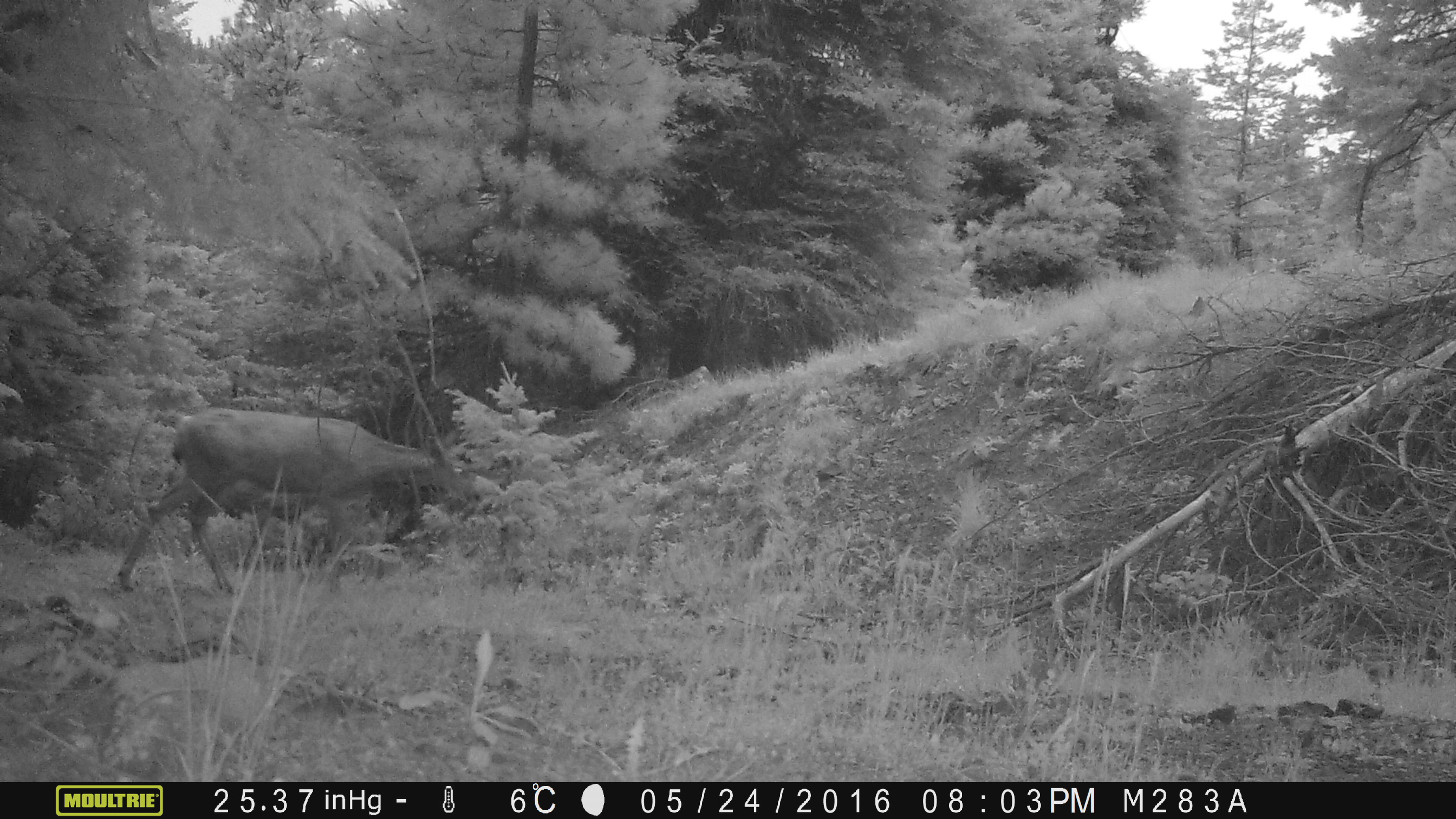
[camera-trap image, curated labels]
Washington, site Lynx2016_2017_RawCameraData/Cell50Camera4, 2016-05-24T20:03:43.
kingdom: Animalia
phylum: Chordata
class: Mammalia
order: Artiodactyla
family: Cervidae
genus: Odocoileus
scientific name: Odocoileus hemionus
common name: mule deer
Odocoileus hemionus (mule deer). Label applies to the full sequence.